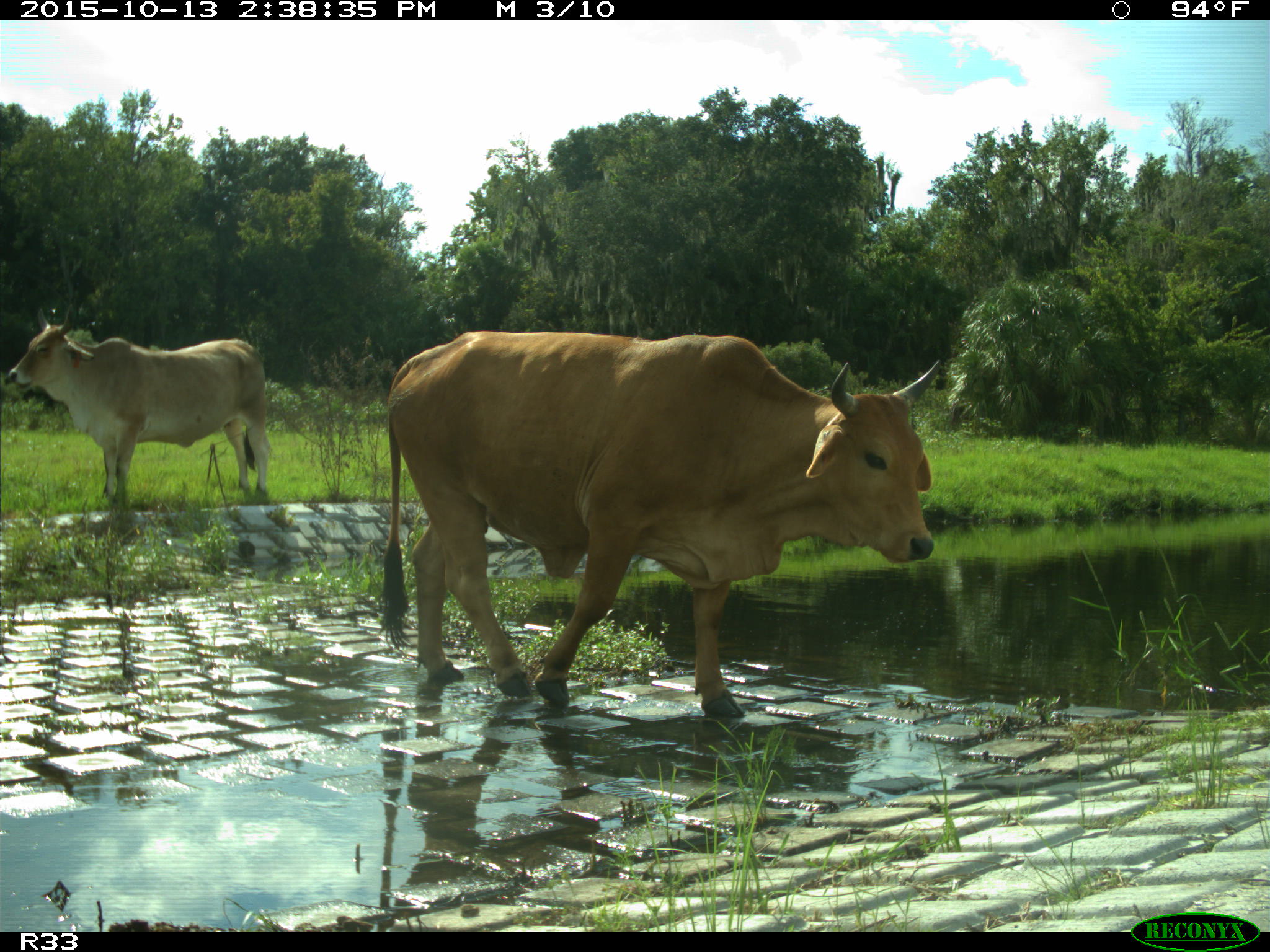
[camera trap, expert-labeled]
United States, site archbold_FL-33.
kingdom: Animalia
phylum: Chordata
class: Mammalia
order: Artiodactyla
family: Bovidae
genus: Bos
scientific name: Bos taurus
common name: domestic cow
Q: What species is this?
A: Bos taurus (domestic cow).